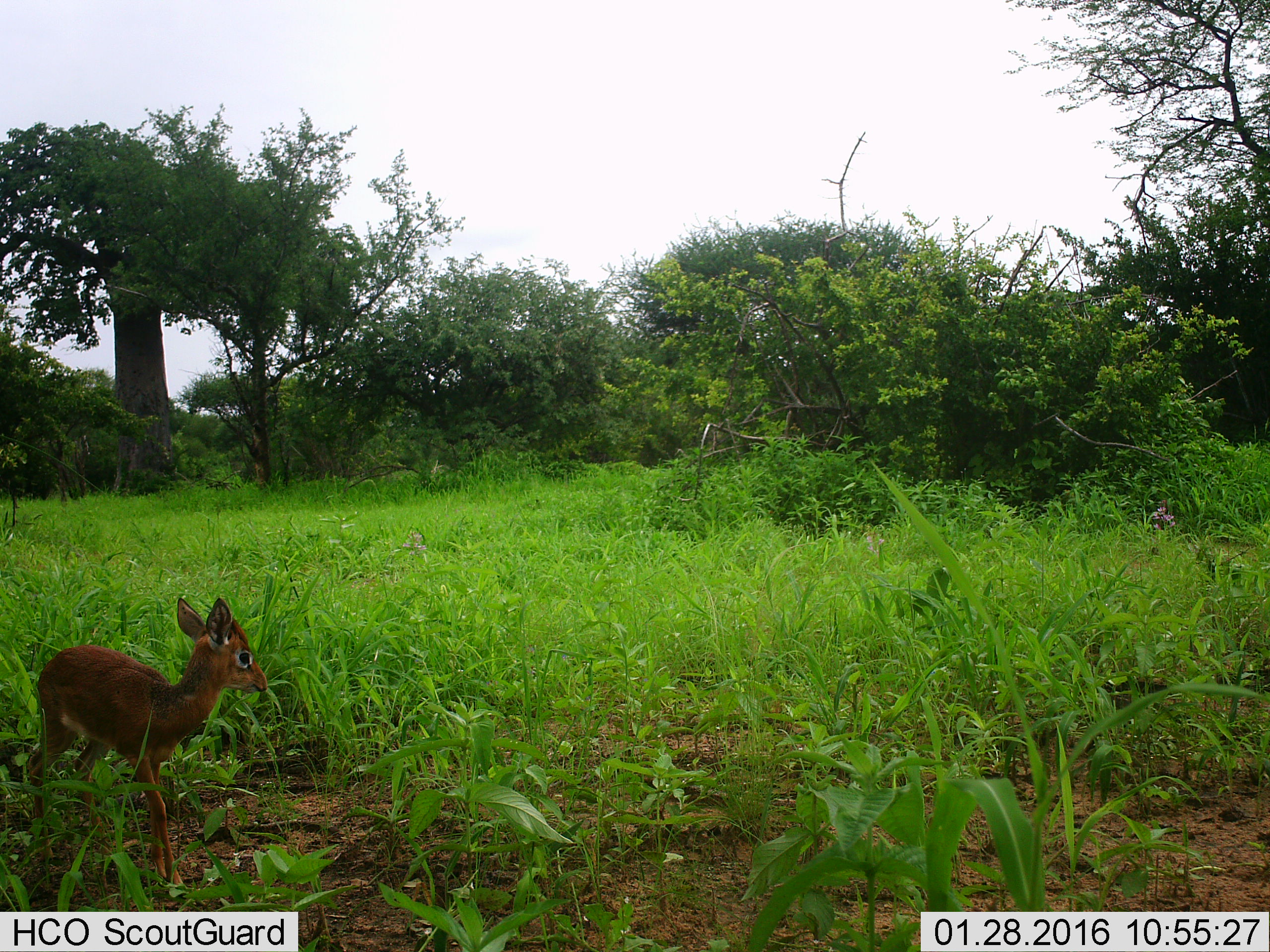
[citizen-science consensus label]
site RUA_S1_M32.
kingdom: Animalia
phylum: Chordata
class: Mammalia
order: Artiodactyla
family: Bovidae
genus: Madoqua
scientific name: Madoqua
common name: dik-dik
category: dikdik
Dikdik (dik-dik) (Madoqua), count 1. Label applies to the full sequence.